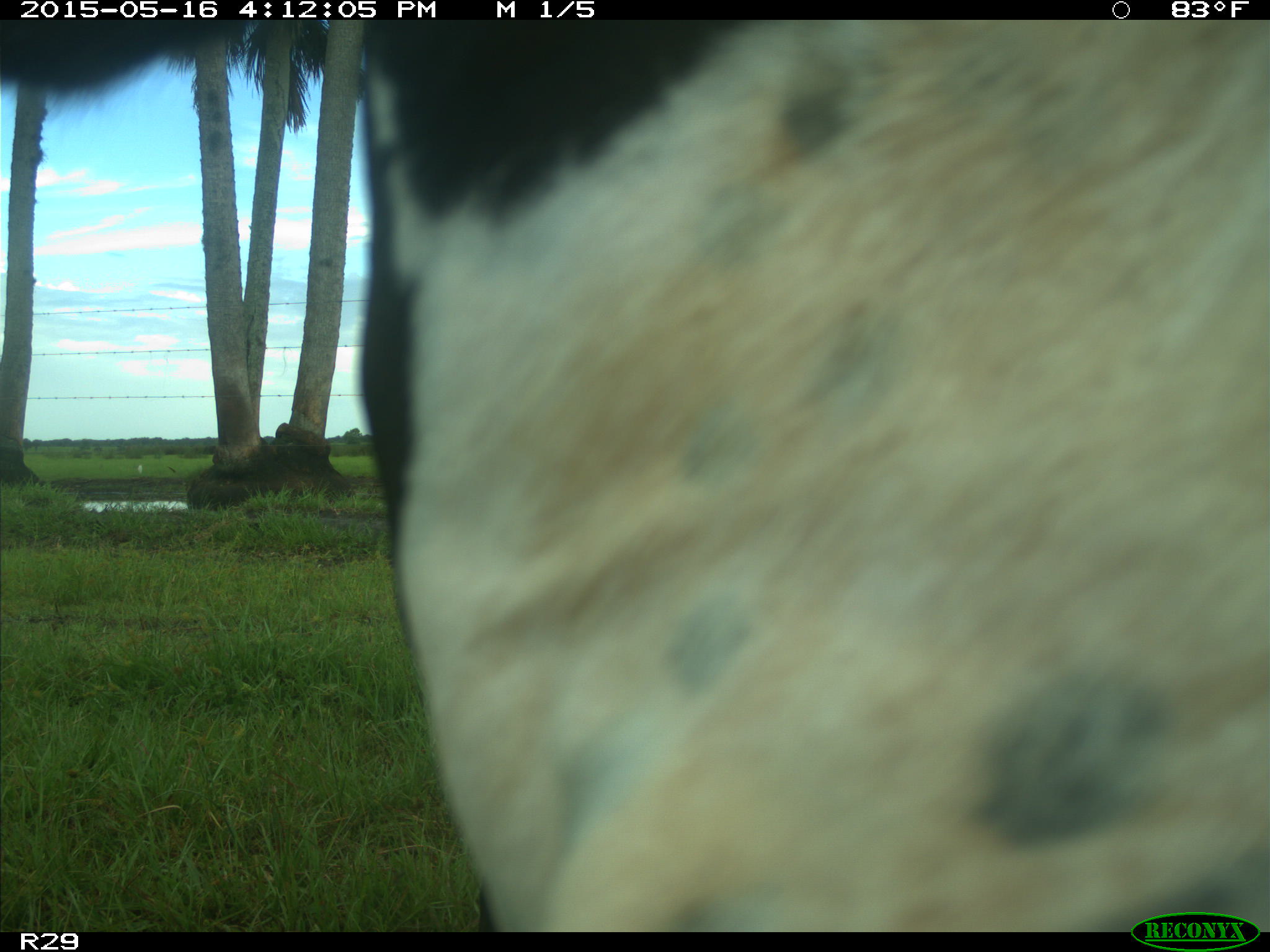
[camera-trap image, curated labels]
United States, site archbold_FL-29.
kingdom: Animalia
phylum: Chordata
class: Mammalia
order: Artiodactyla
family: Bovidae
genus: Bos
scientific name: Bos taurus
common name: domestic cow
Bos taurus (domestic cow).